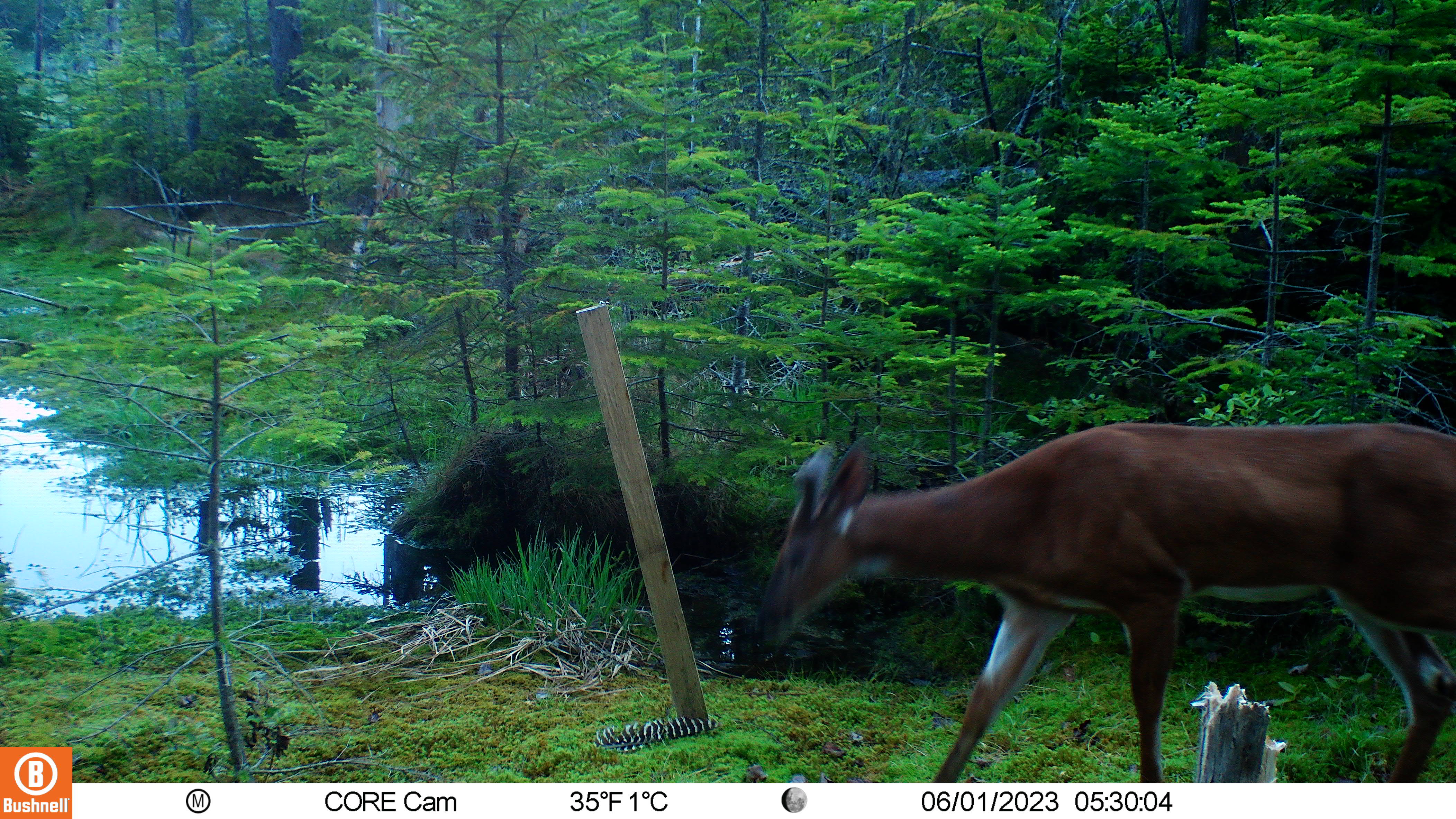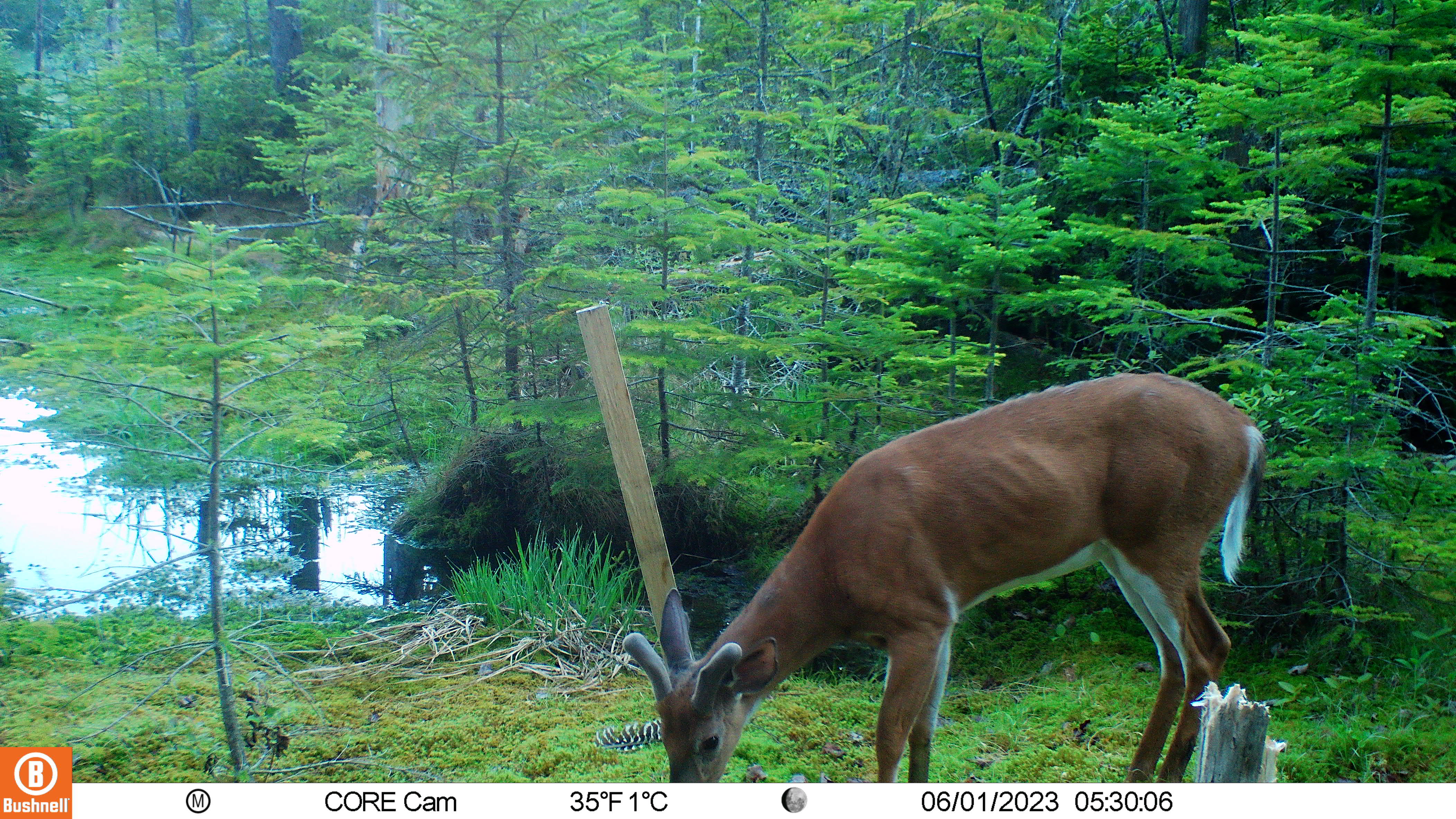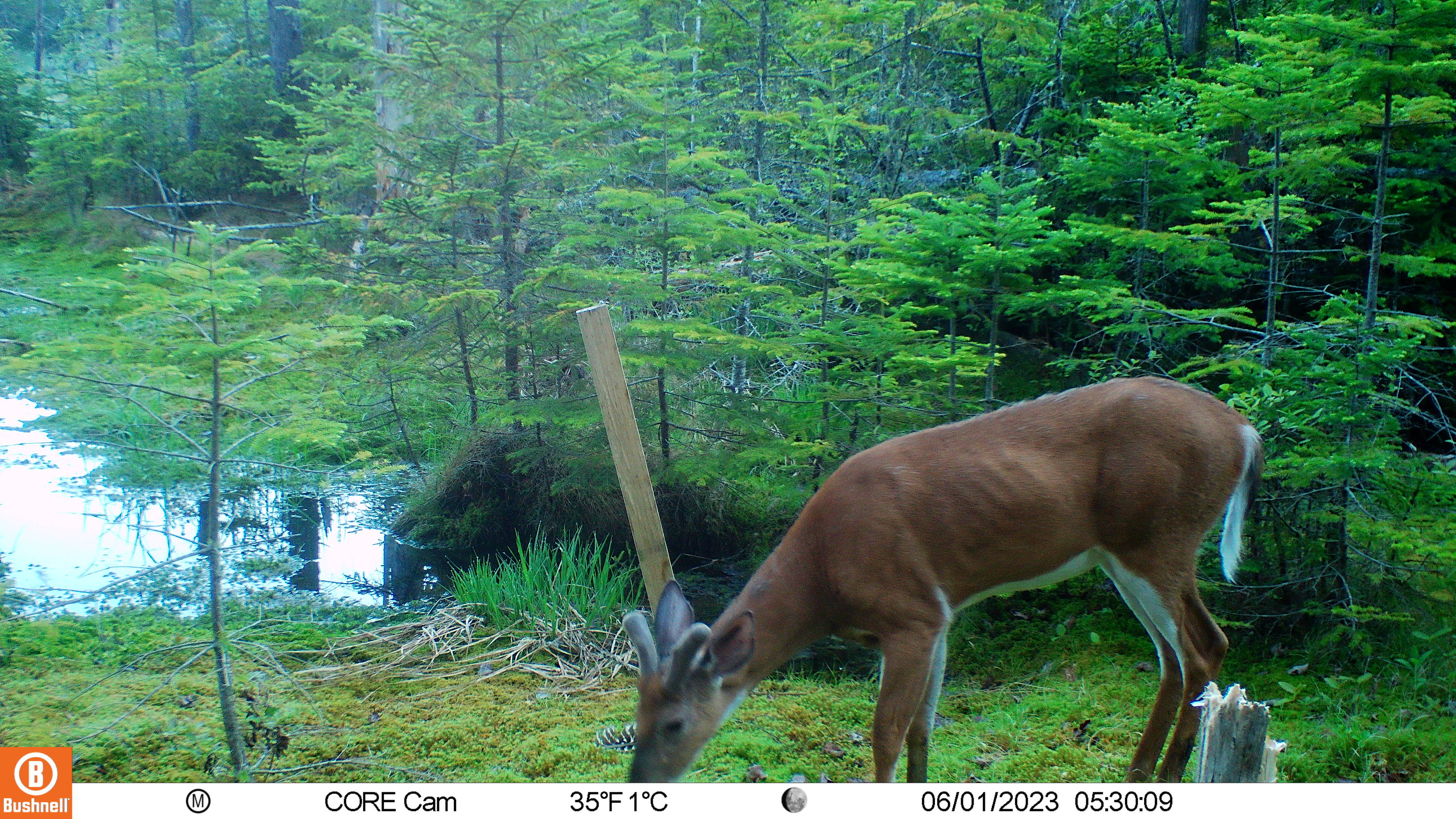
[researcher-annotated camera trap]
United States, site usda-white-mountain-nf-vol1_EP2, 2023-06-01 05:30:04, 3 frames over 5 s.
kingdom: Animalia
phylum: Chordata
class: Mammalia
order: Artiodactyla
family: Cervidae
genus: Odocoileus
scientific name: Odocoileus virginianus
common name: white-tailed deer